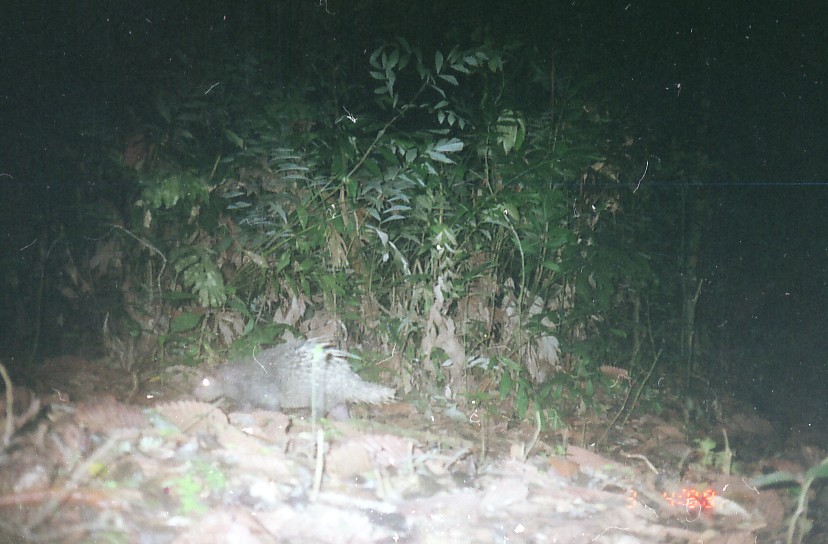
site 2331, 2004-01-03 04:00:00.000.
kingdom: Animalia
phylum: Chordata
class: Mammalia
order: Rodentia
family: Hystricidae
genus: Hystrix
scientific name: Hystrix brachyura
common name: east asian porcupine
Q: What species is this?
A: Hystrix brachyura (east asian porcupine).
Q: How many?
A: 1.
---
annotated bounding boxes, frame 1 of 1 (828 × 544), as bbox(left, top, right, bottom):
hystrix brachyura: bbox(193, 338, 397, 422)